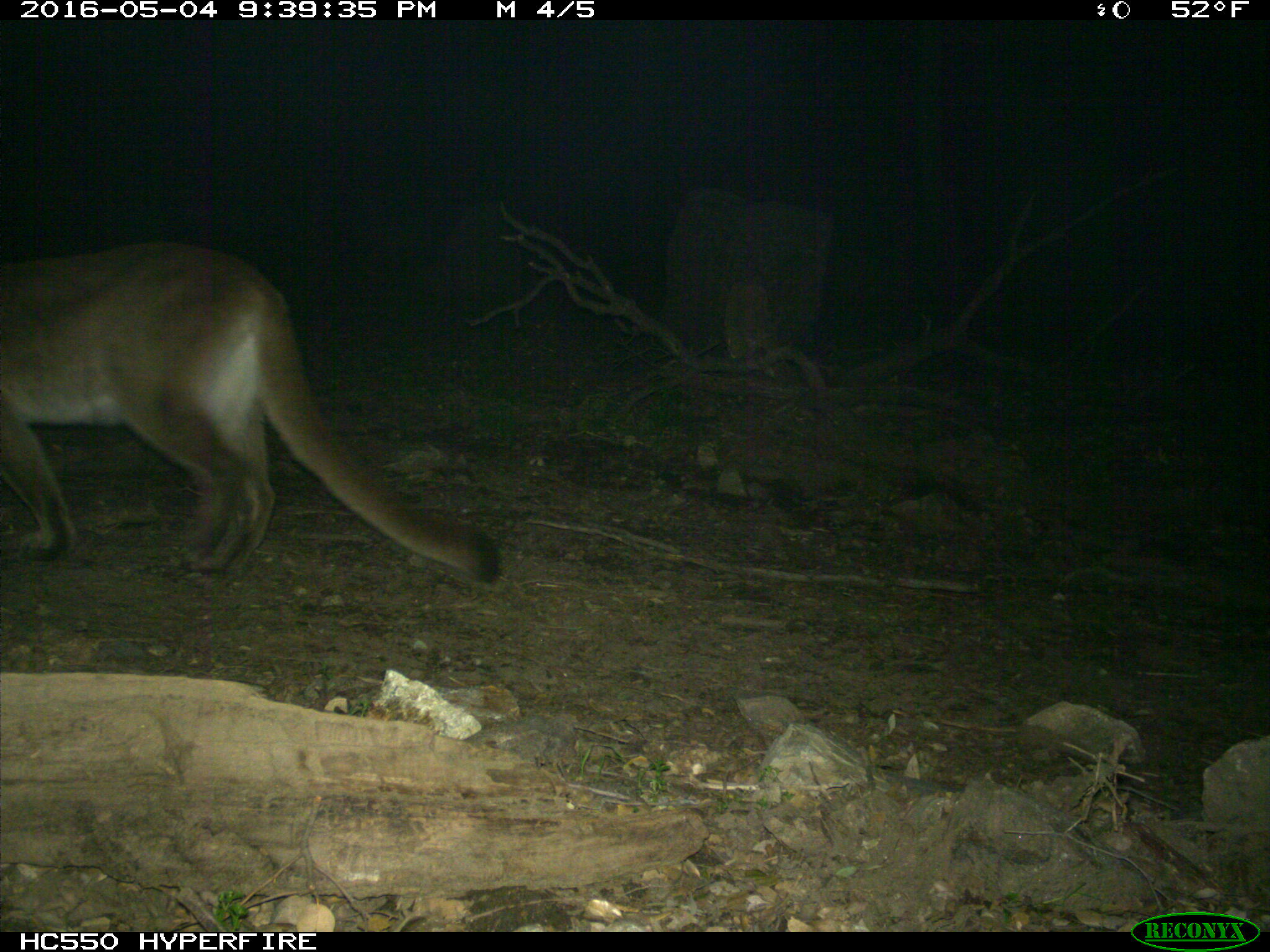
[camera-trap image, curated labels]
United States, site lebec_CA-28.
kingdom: Animalia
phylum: Chordata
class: Mammalia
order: Carnivora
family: Felidae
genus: Puma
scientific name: Puma concolor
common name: mountain lion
Puma concolor (mountain lion).